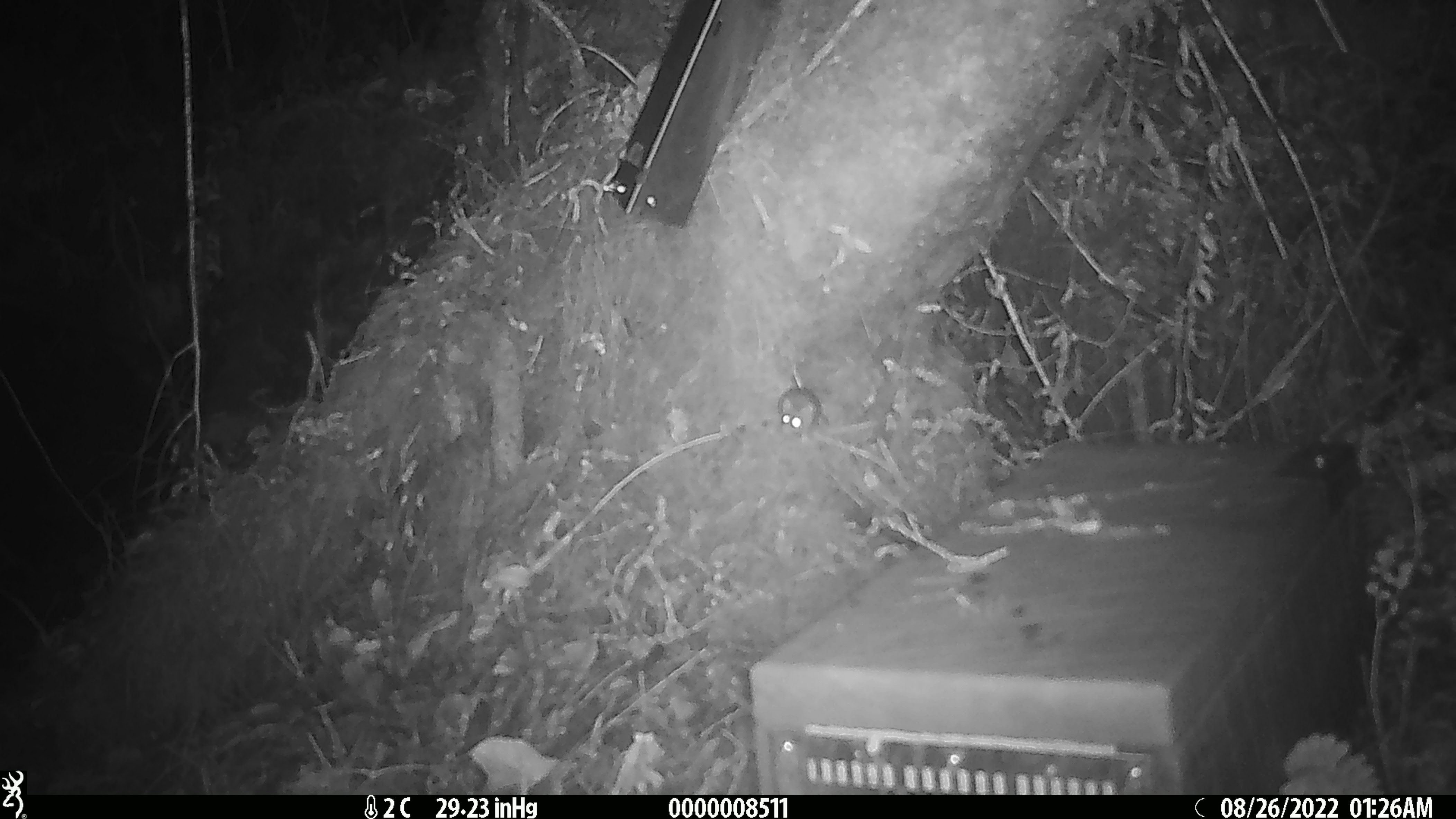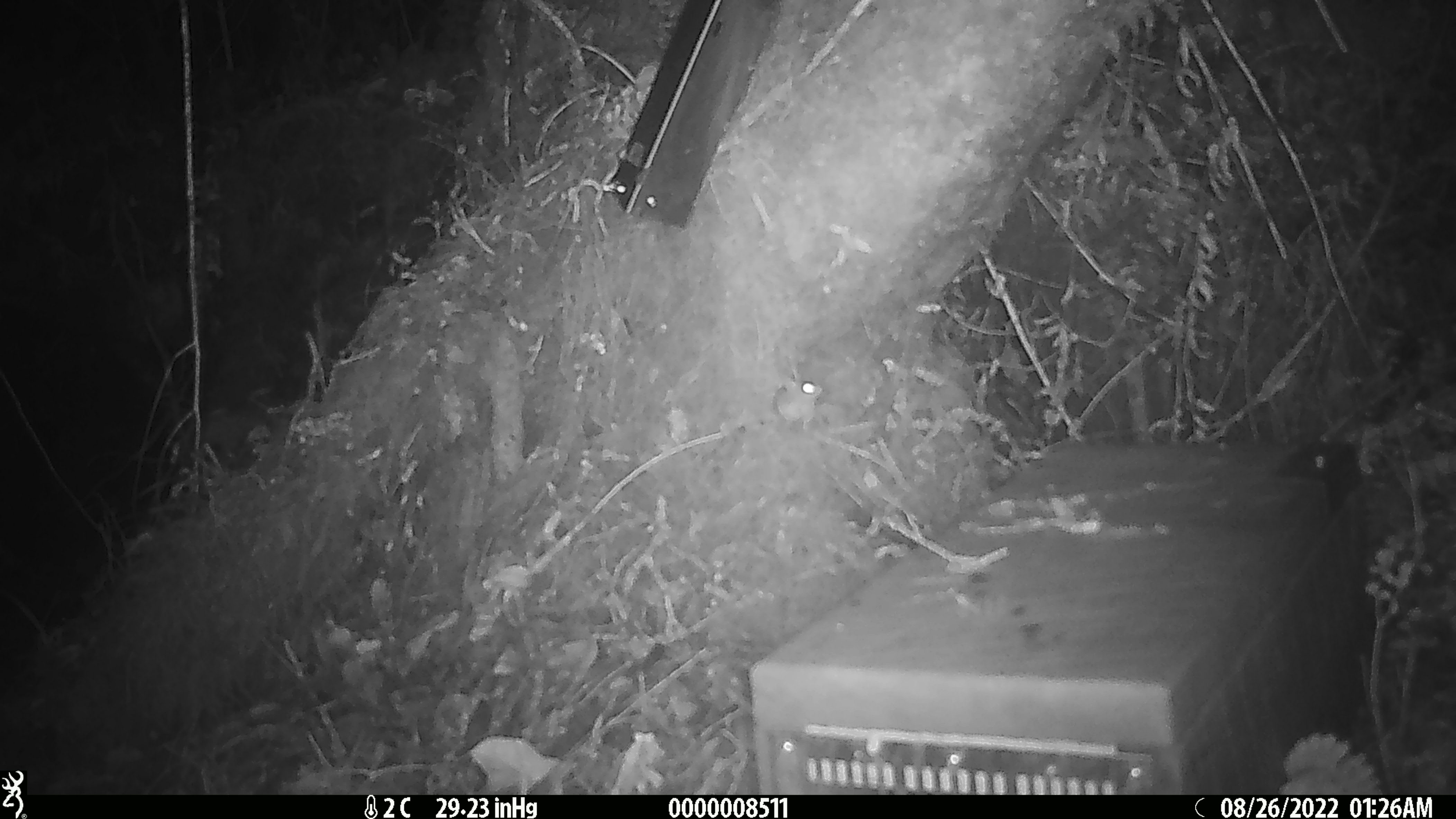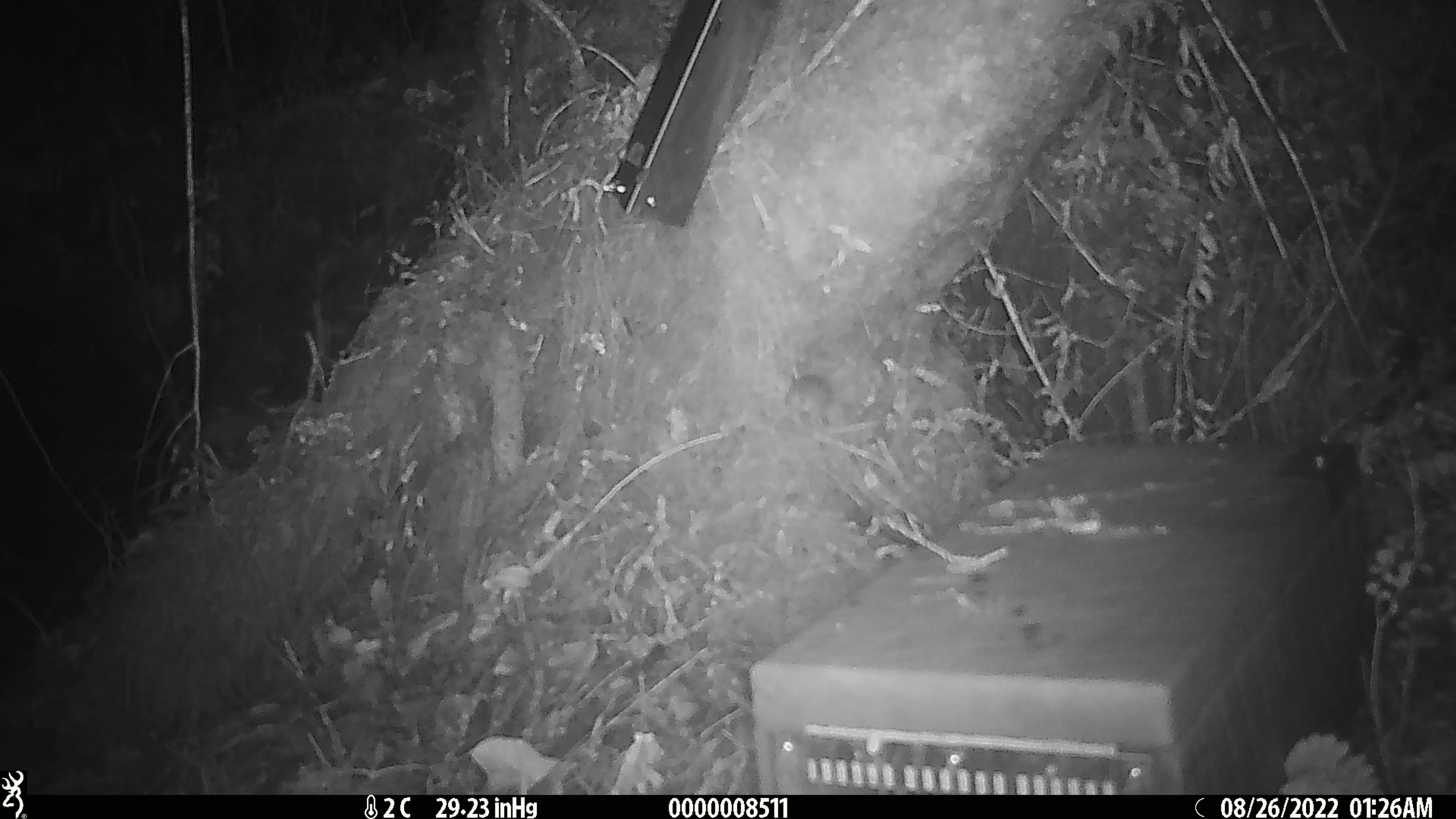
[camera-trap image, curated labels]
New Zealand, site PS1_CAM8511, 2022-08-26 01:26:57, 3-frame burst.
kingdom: Animalia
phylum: Chordata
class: Mammalia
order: Rodentia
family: Muridae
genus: Mus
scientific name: Mus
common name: mouse